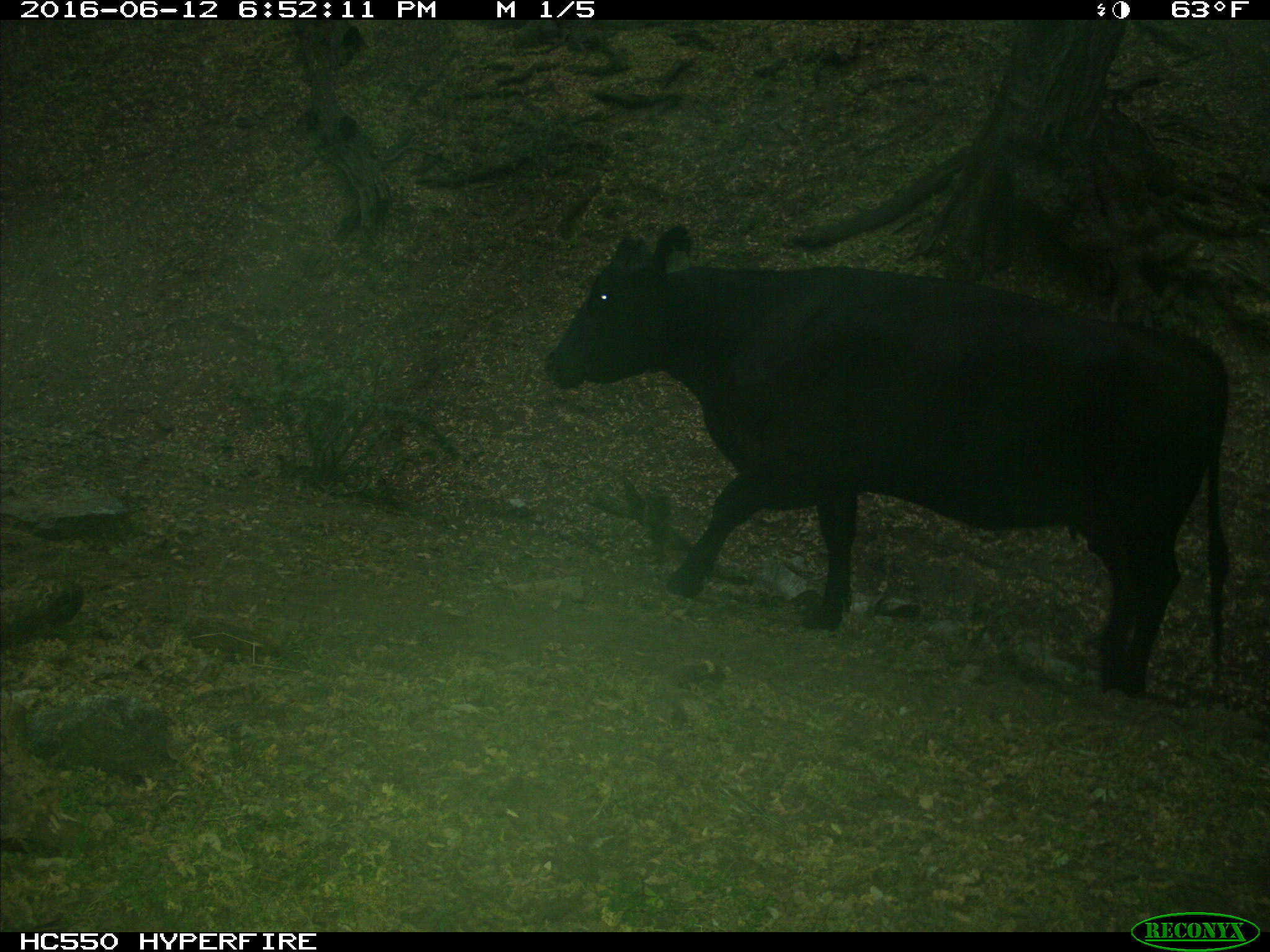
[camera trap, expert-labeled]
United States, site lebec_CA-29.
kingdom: Animalia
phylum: Chordata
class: Mammalia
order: Artiodactyla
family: Bovidae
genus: Bos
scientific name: Bos taurus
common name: domestic cow